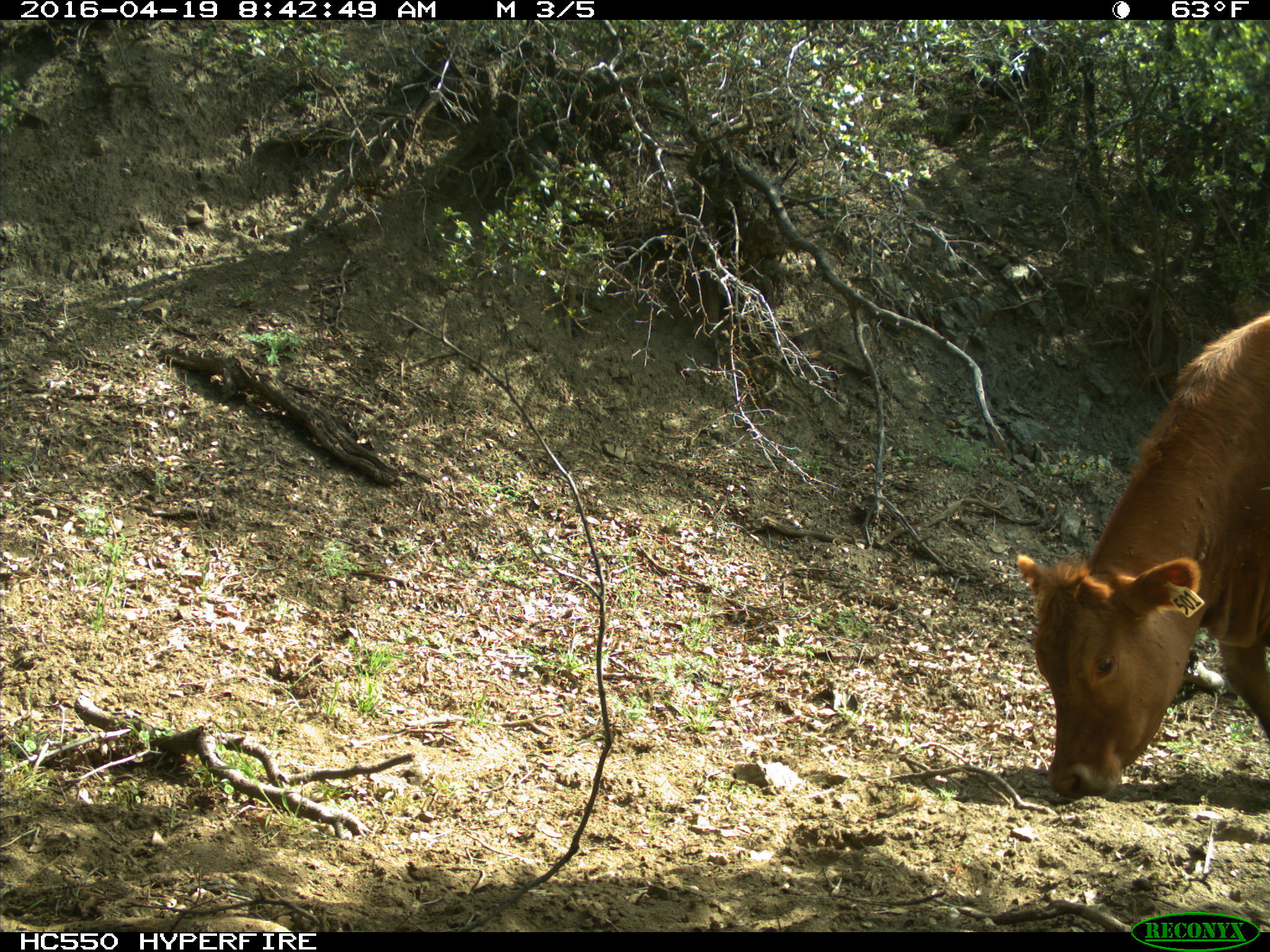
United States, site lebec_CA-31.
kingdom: Animalia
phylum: Chordata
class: Mammalia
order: Artiodactyla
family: Bovidae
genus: Bos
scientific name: Bos taurus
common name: domestic cow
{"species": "Bos taurus (domestic cow)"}